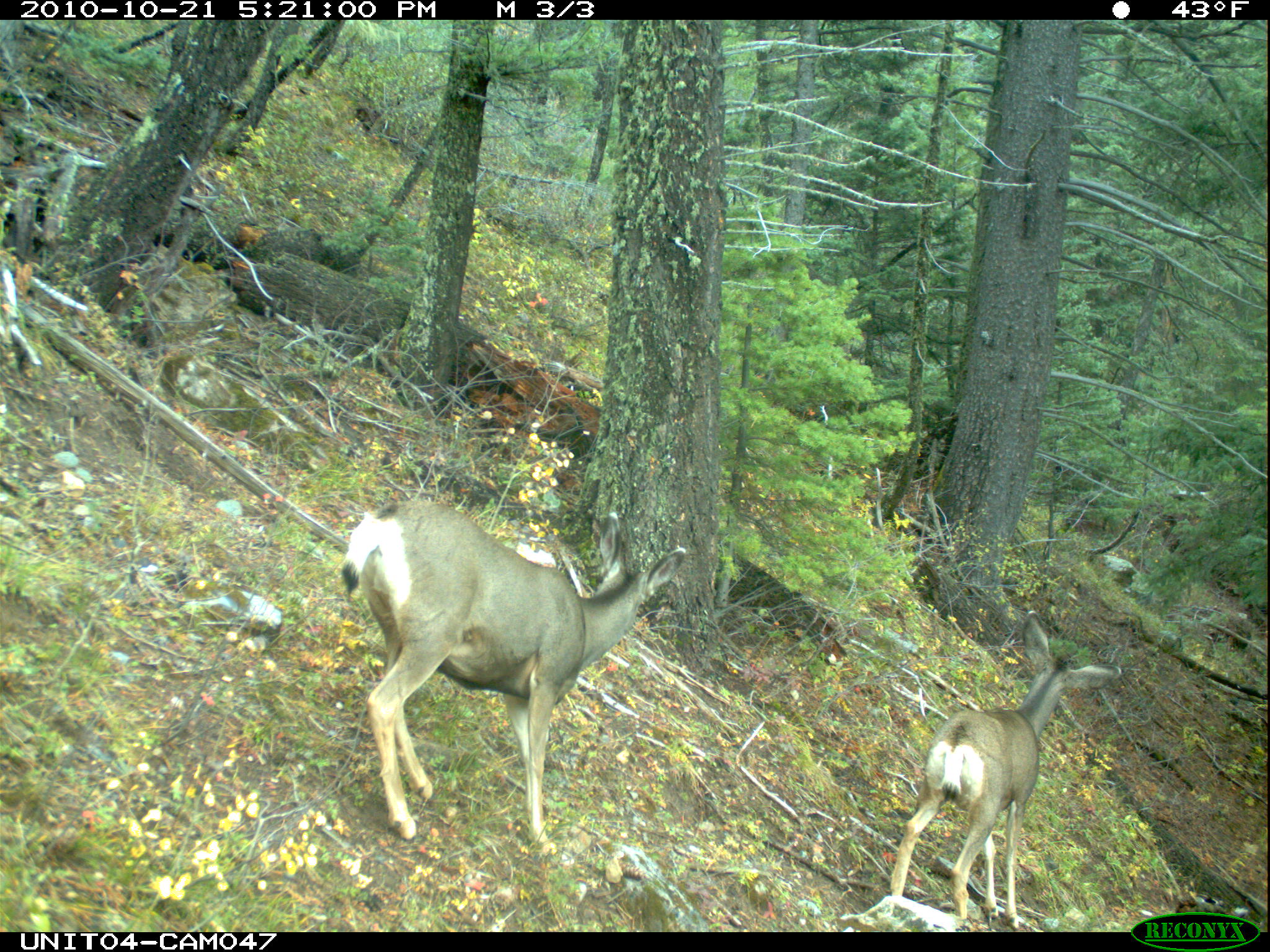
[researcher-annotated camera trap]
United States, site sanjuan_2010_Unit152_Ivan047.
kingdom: Animalia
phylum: Chordata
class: Mammalia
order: Artiodactyla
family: Cervidae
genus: Odocoileus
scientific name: Odocoileus hemionus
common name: mule deer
Odocoileus hemionus (mule deer).